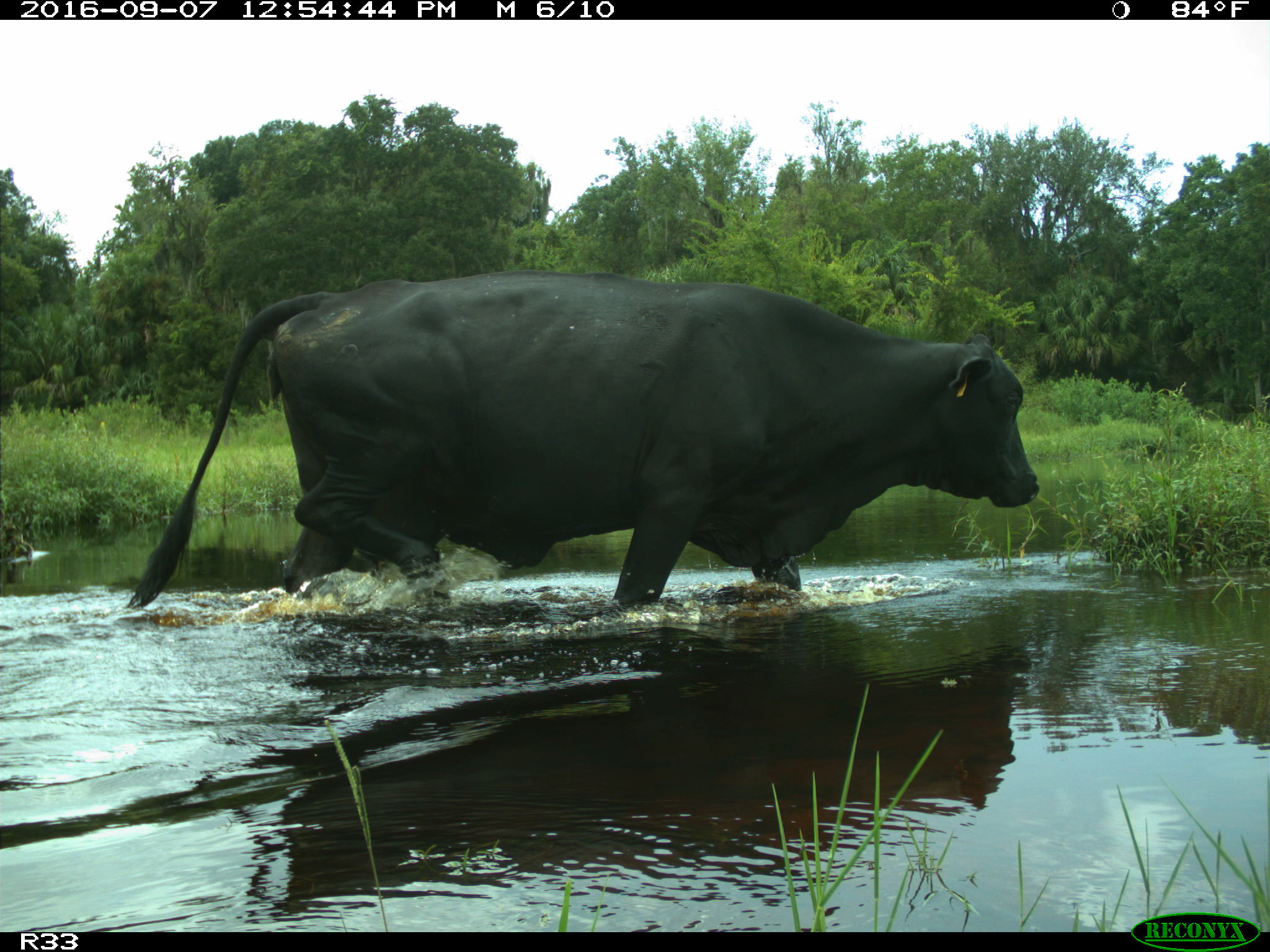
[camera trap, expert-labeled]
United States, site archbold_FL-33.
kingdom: Animalia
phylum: Chordata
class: Mammalia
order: Artiodactyla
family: Bovidae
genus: Bos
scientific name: Bos taurus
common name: domestic cow